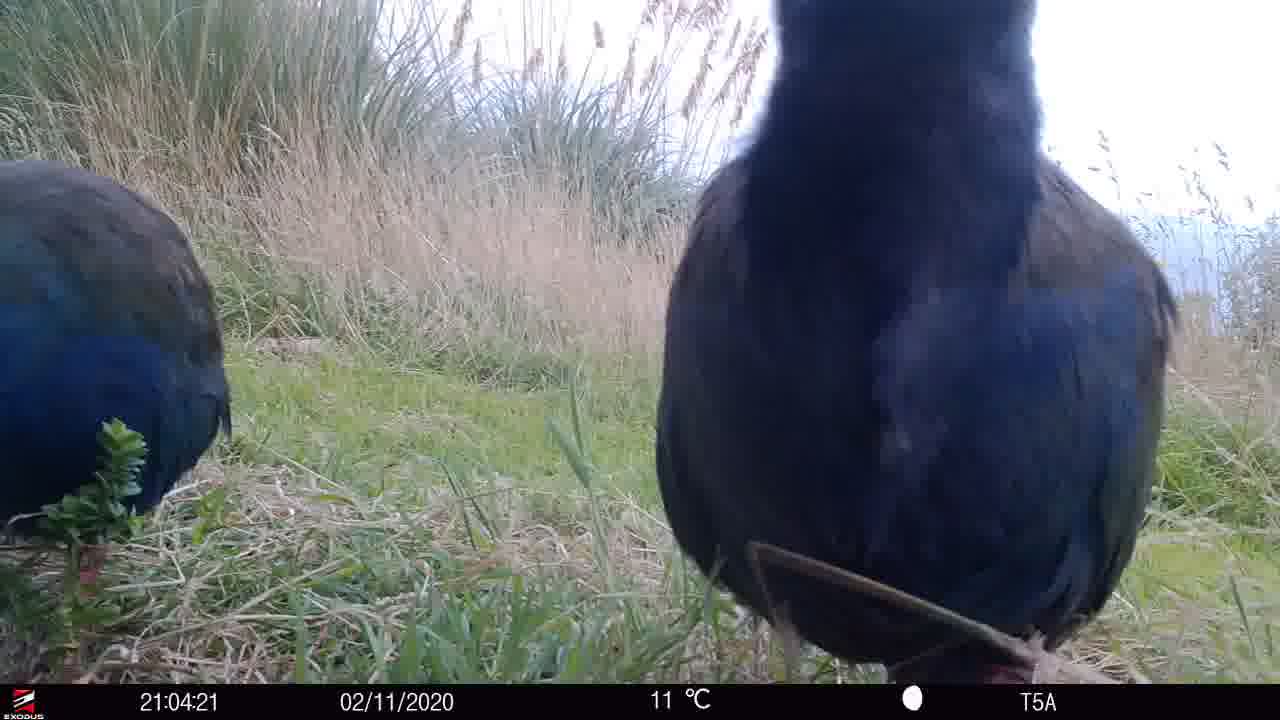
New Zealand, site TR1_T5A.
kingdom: Animalia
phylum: Chordata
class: Aves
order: Gruiformes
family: Rallidae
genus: Porphyrio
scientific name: Porphyrio mantelli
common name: takahe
Takahe (Porphyrio mantelli).